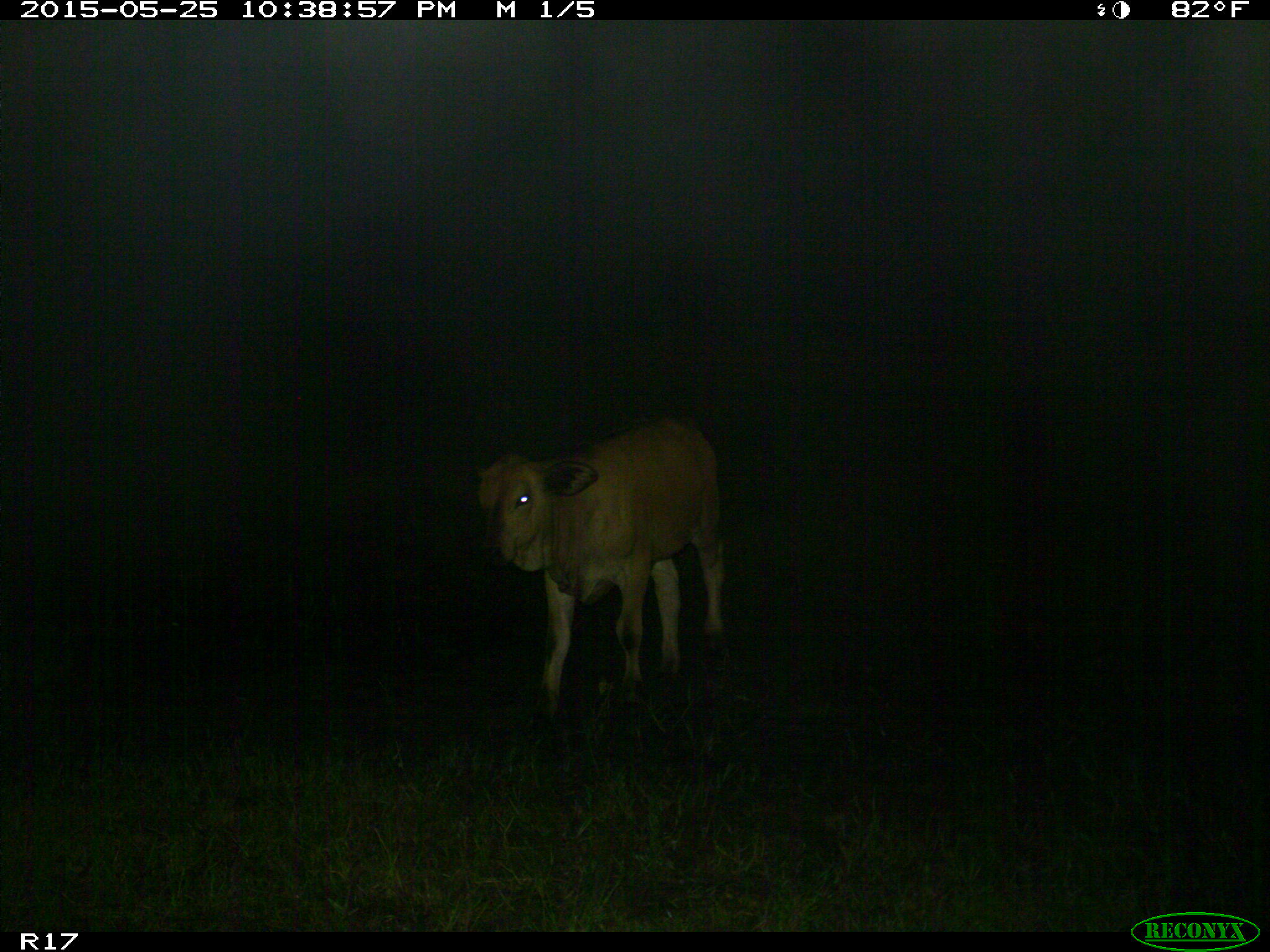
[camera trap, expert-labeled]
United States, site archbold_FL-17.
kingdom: Animalia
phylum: Chordata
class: Mammalia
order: Artiodactyla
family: Bovidae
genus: Bos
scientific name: Bos taurus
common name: domestic cow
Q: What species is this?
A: Bos taurus (domestic cow).